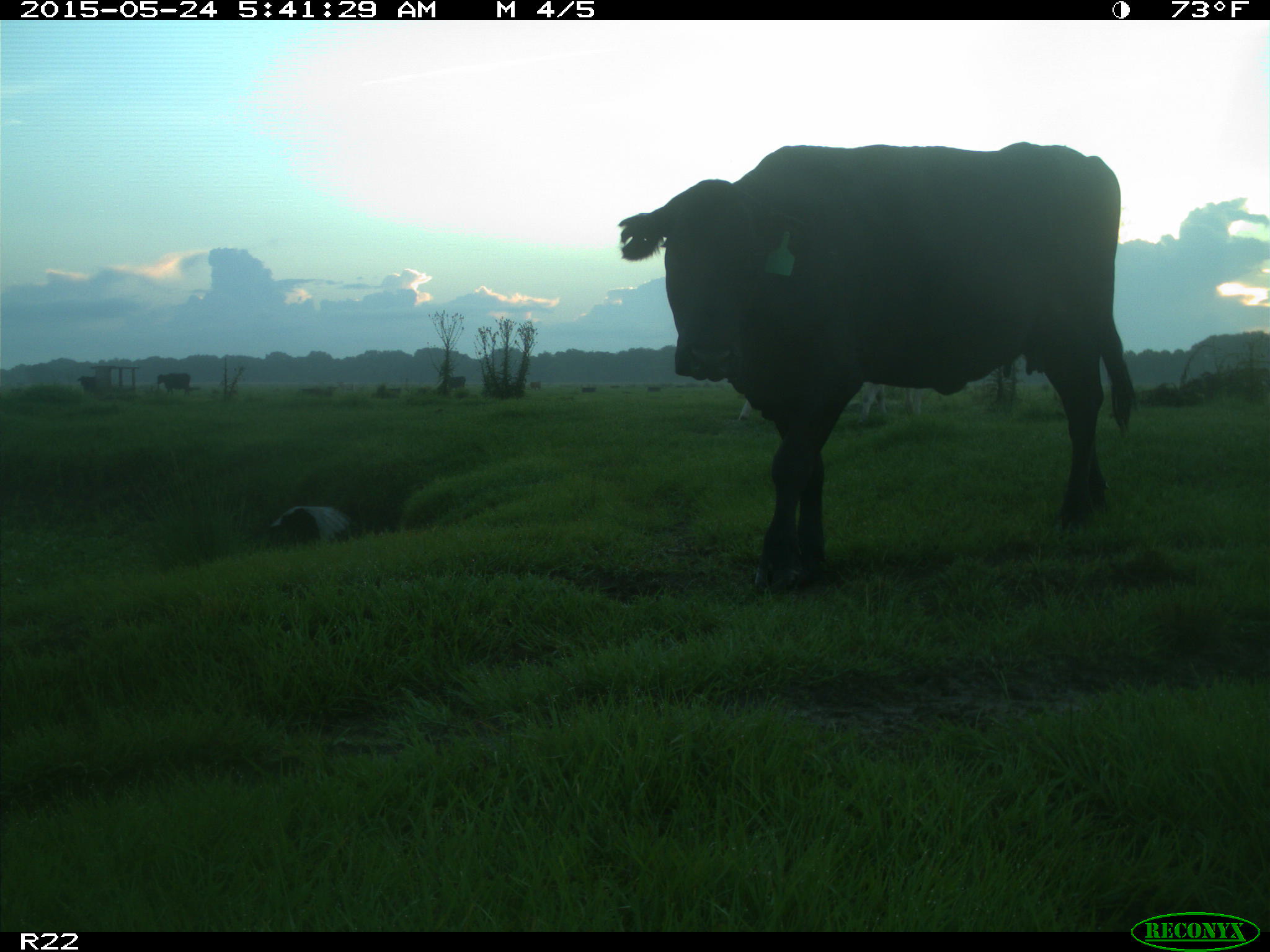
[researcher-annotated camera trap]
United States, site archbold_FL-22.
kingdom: Animalia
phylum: Chordata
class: Mammalia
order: Artiodactyla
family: Bovidae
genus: Bos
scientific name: Bos taurus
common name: domestic cow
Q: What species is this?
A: Bos taurus (domestic cow).